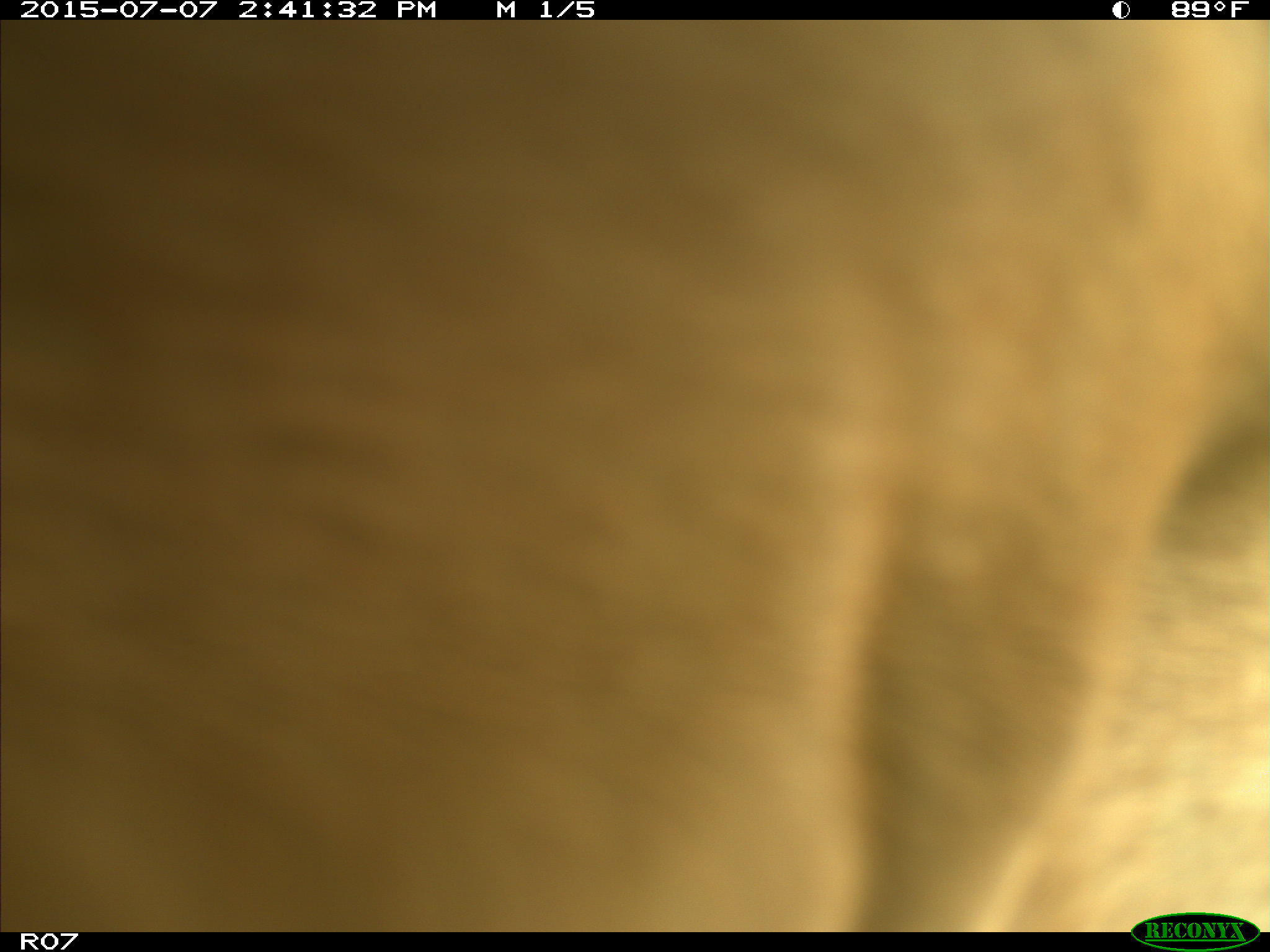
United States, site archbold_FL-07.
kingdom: Animalia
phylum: Chordata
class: Mammalia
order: Artiodactyla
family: Bovidae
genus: Bos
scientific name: Bos taurus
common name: domestic cow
Bos taurus (domestic cow).